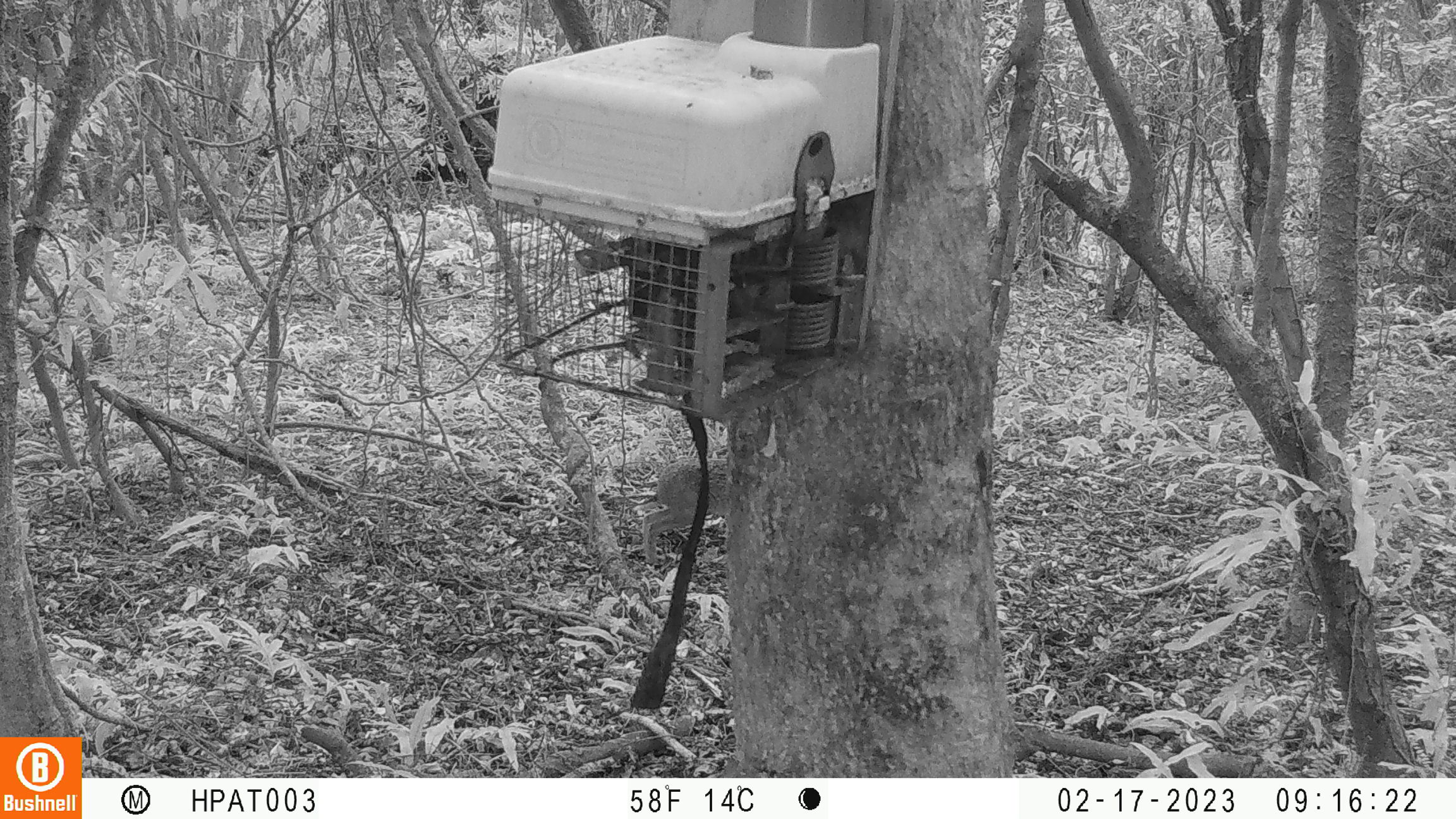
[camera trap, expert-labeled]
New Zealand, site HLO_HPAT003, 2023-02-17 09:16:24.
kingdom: Animalia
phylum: Chordata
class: Mammalia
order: Lagomorpha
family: Leporidae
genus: Lepus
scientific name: Lepus europaeus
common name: brown hare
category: hare